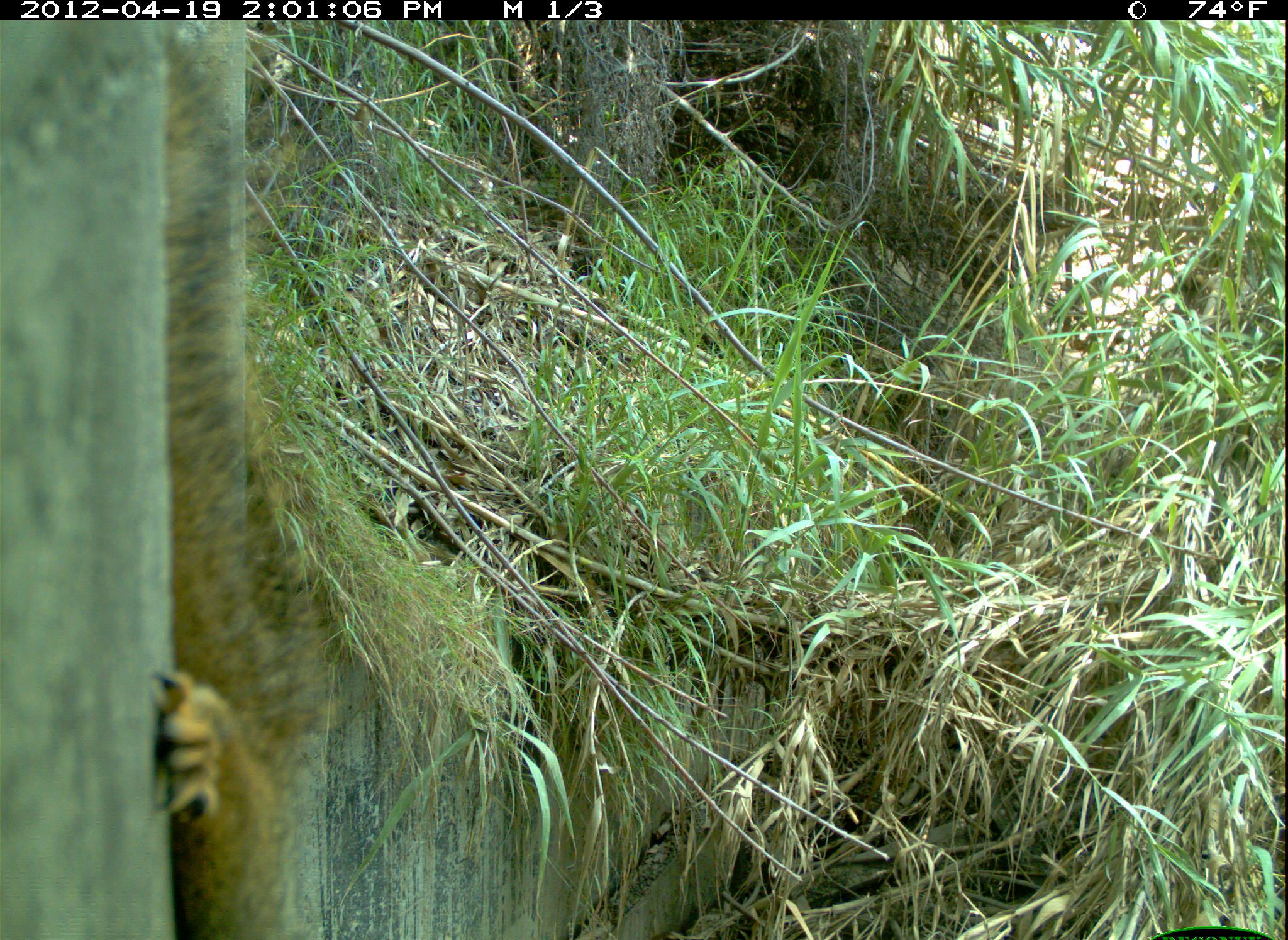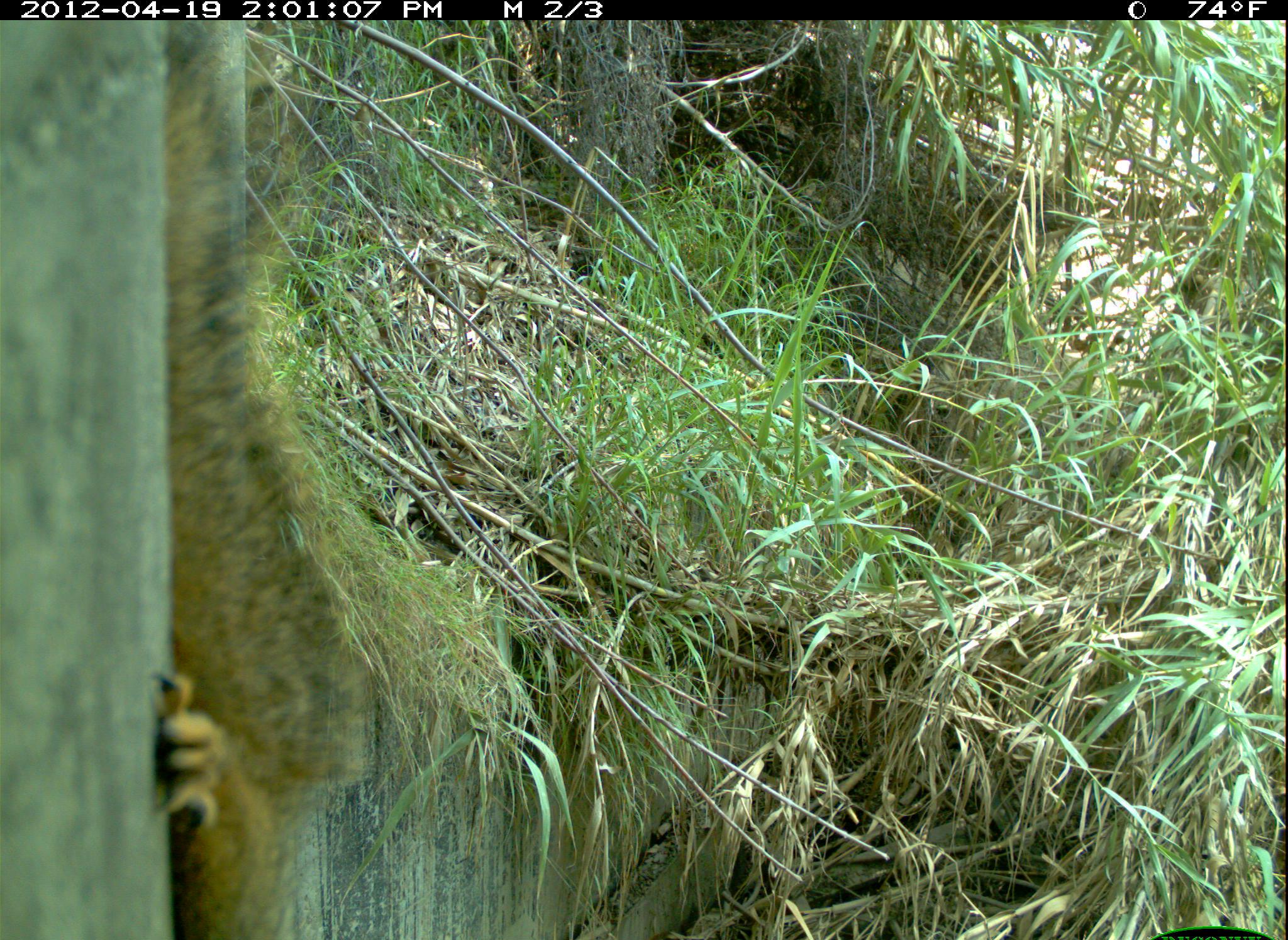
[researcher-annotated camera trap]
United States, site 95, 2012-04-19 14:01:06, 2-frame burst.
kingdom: Animalia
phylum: Chordata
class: Mammalia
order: Rodentia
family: Sciuridae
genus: Sciurus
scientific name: Sciurus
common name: squirrel